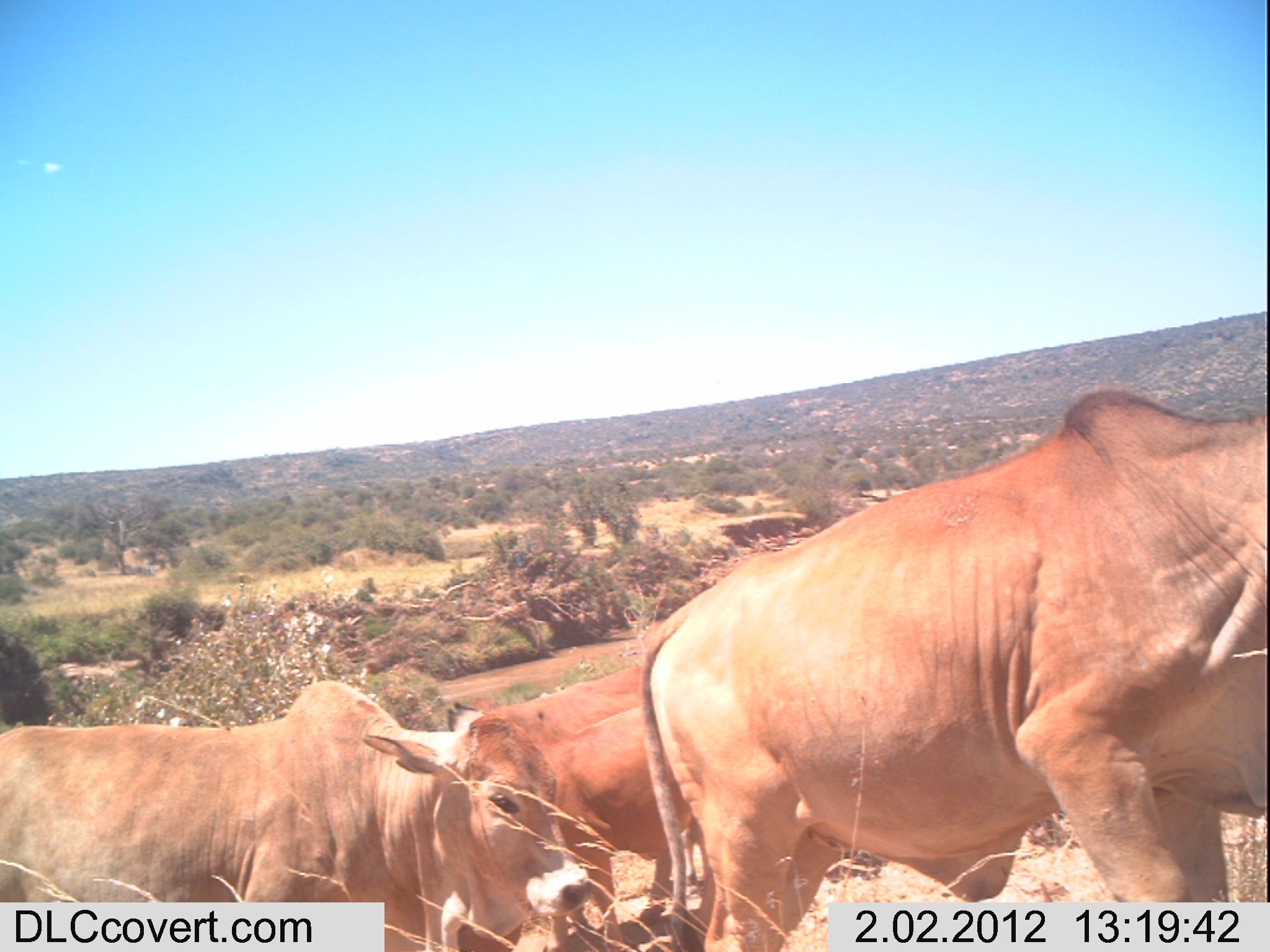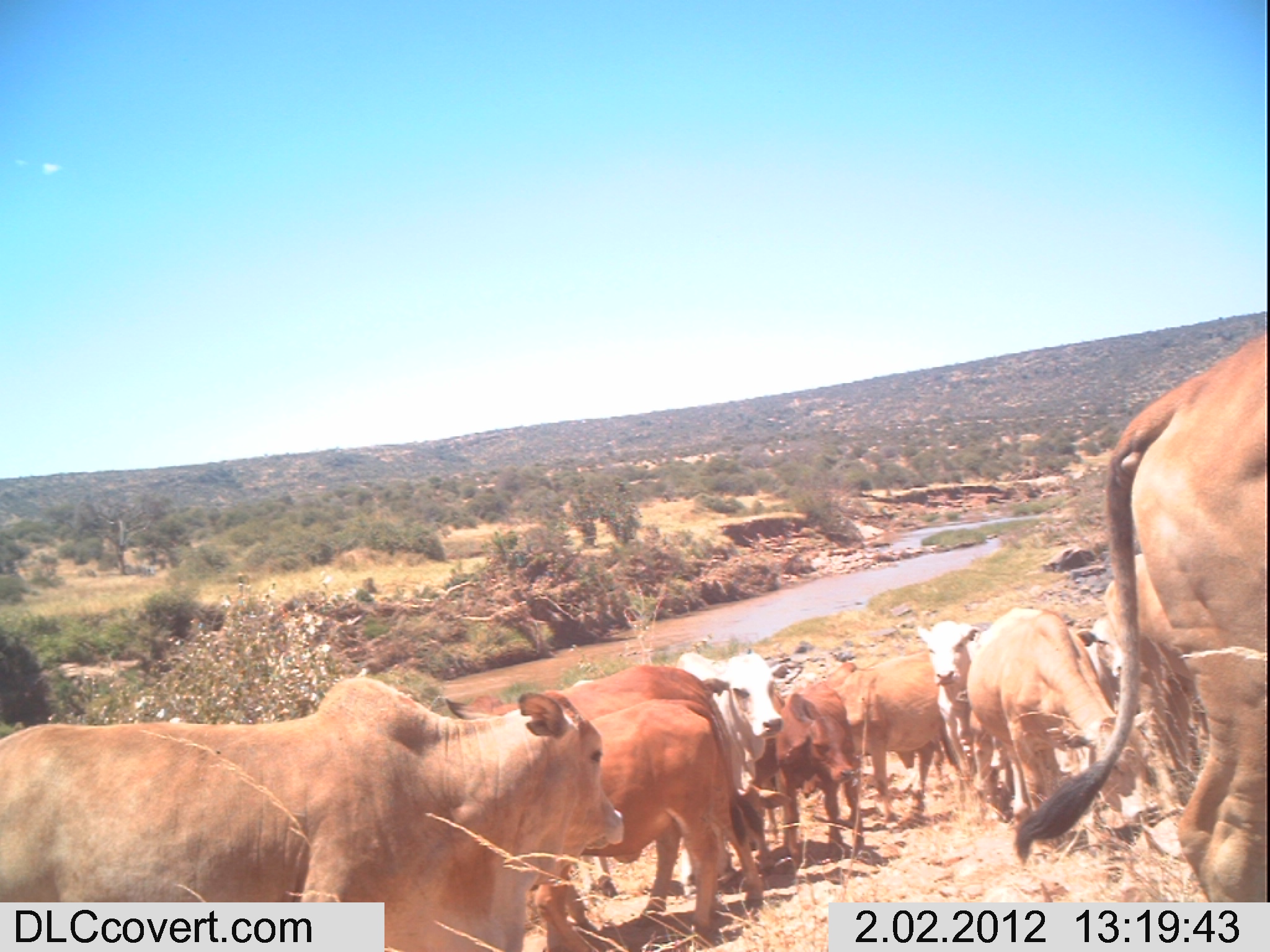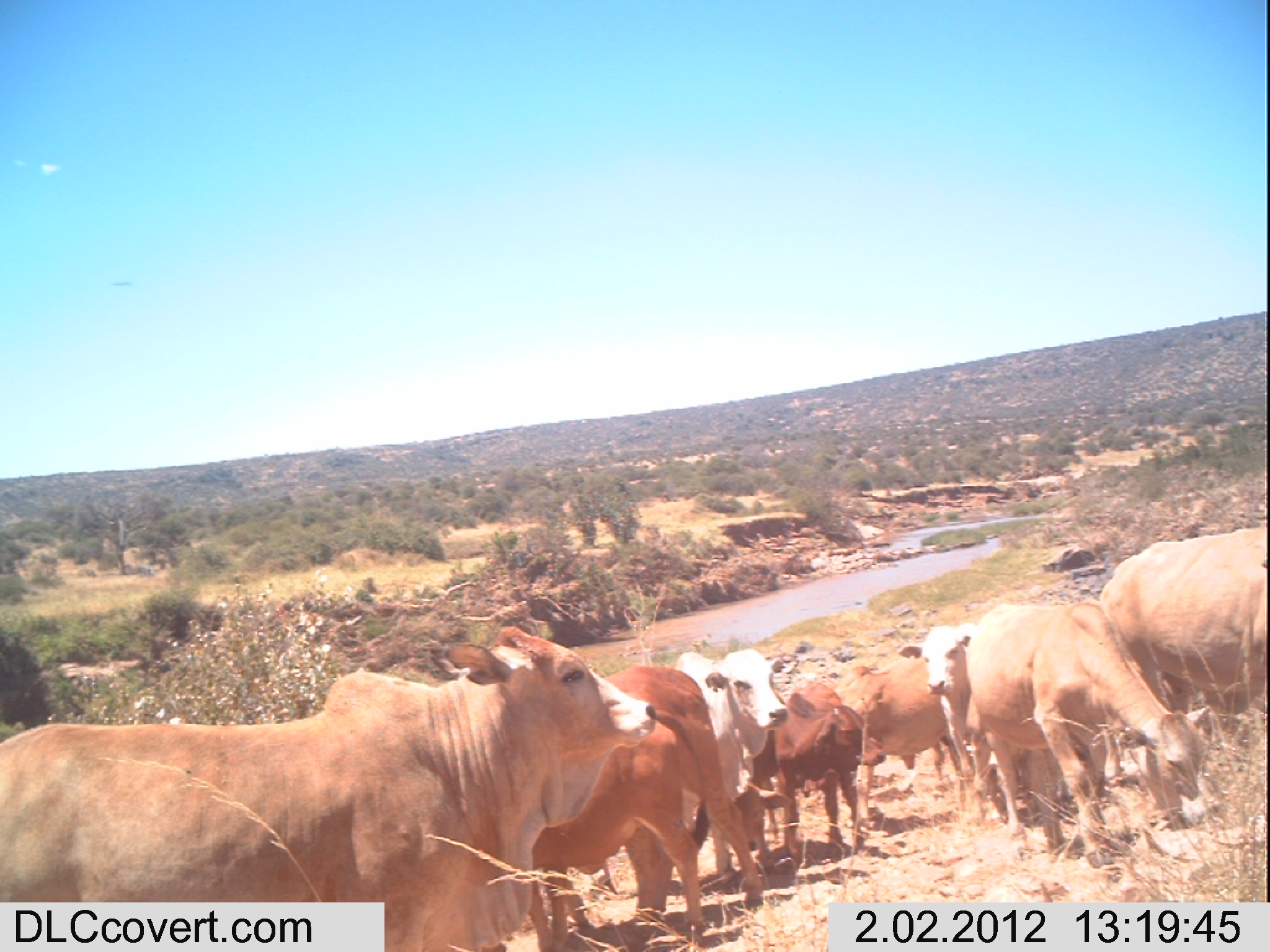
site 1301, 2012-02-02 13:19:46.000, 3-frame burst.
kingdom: Animalia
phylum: Chordata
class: Mammalia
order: Artiodactyla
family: Bovidae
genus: Bos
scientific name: Bos taurus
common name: domestic cattle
Bos taurus (domestic cattle), count 4.